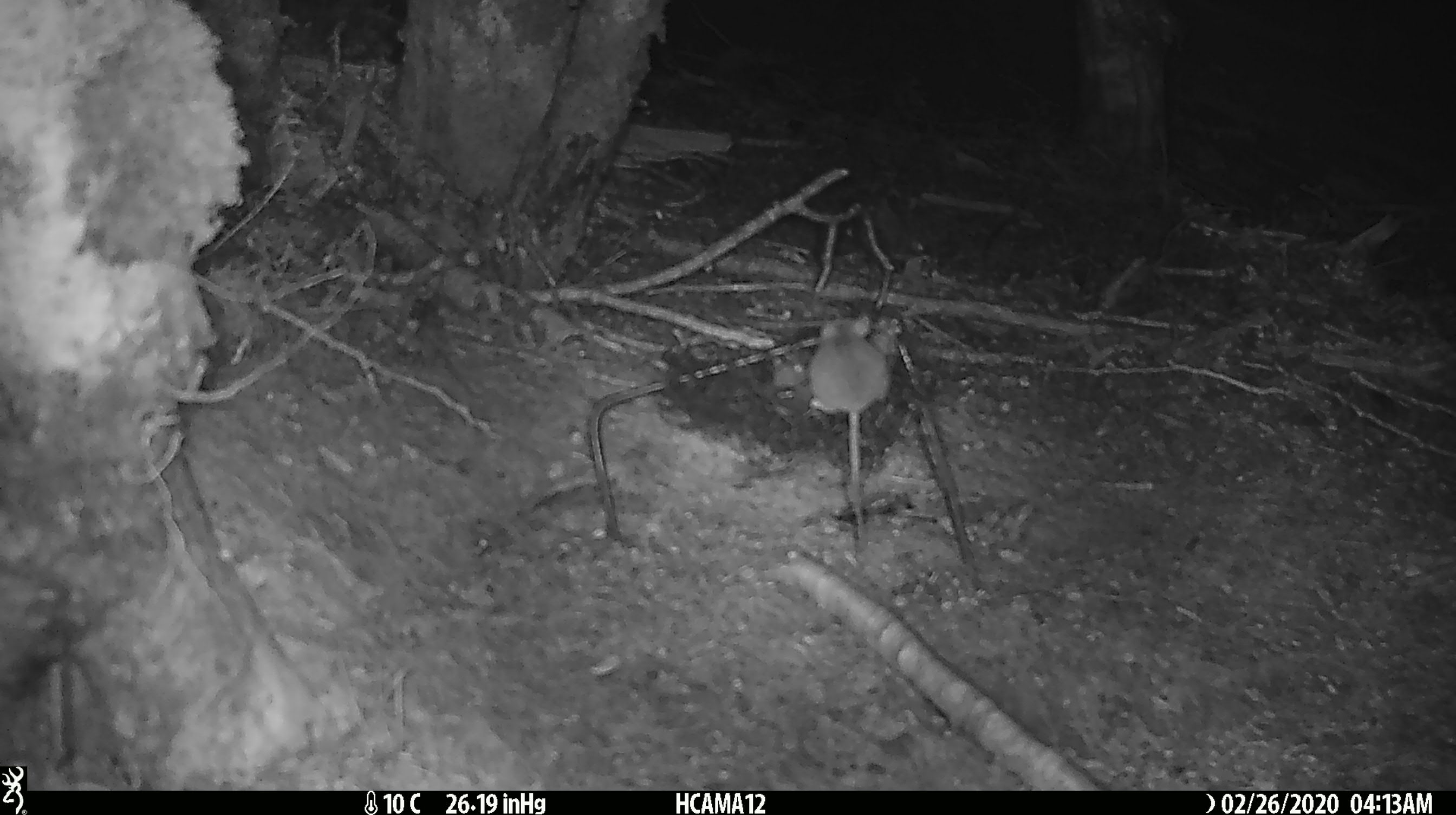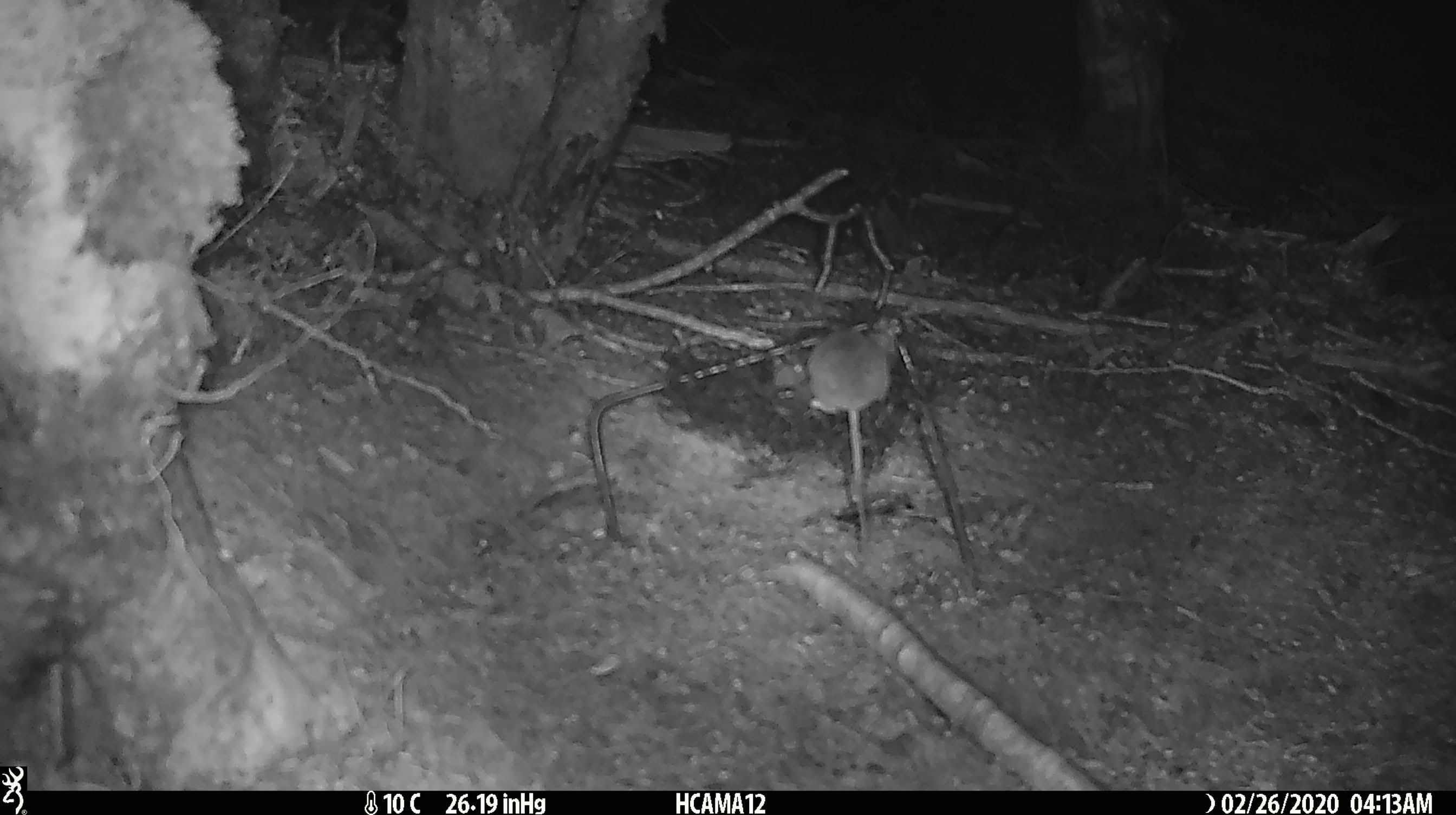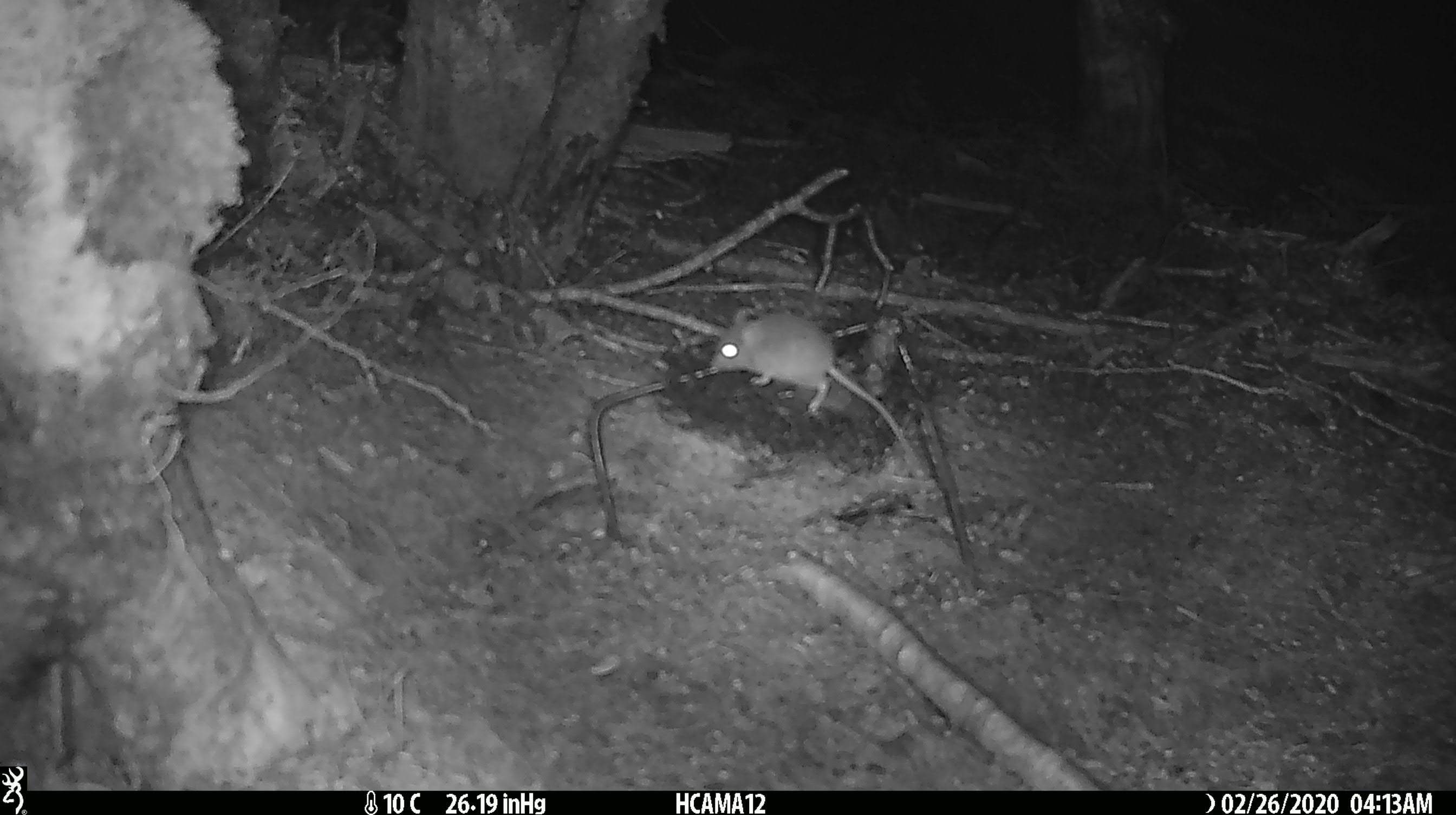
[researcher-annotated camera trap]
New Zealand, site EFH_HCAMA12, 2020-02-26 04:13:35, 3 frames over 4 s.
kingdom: Animalia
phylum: Chordata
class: Mammalia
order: Rodentia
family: Muridae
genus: Mus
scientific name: Mus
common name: mouse